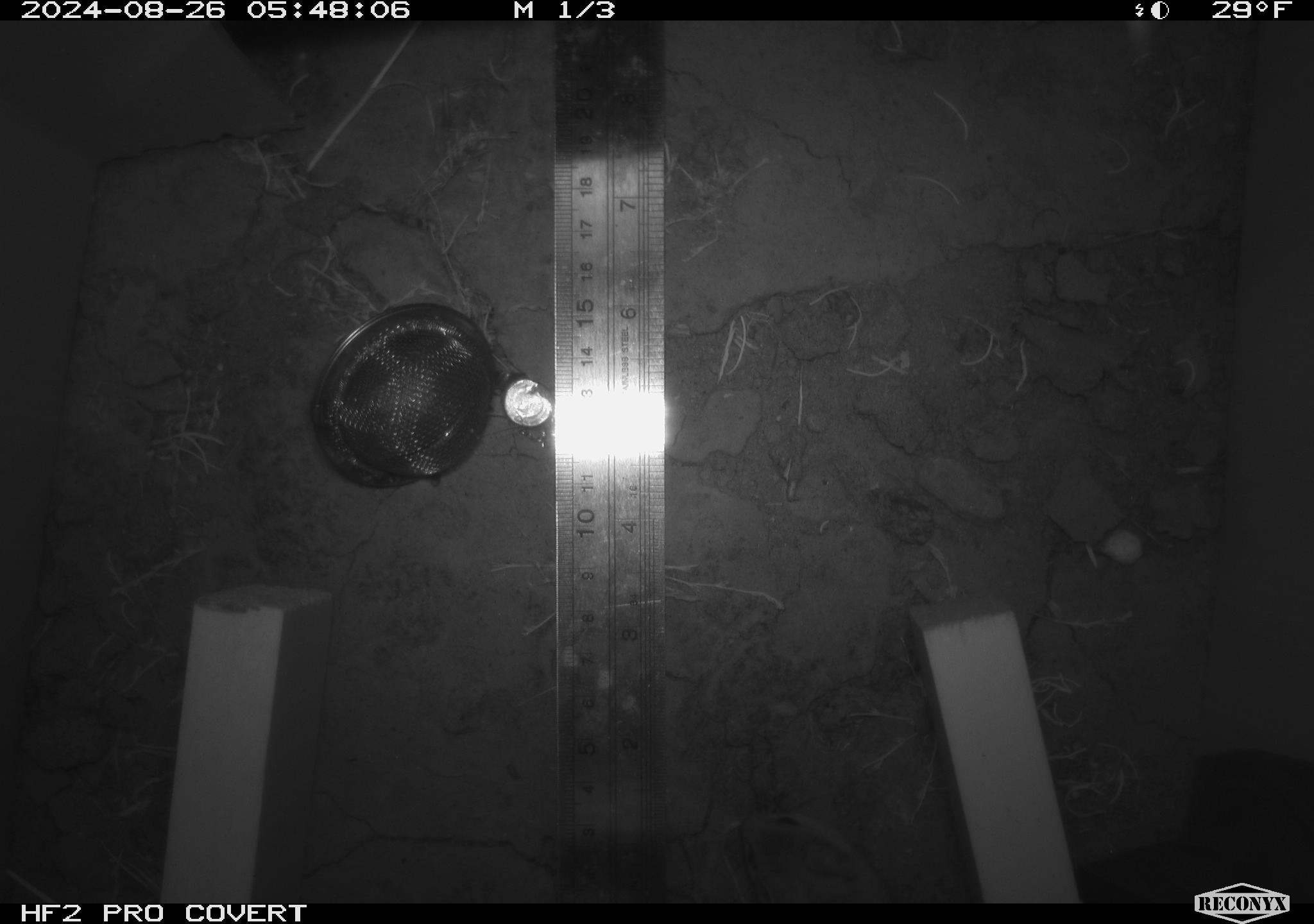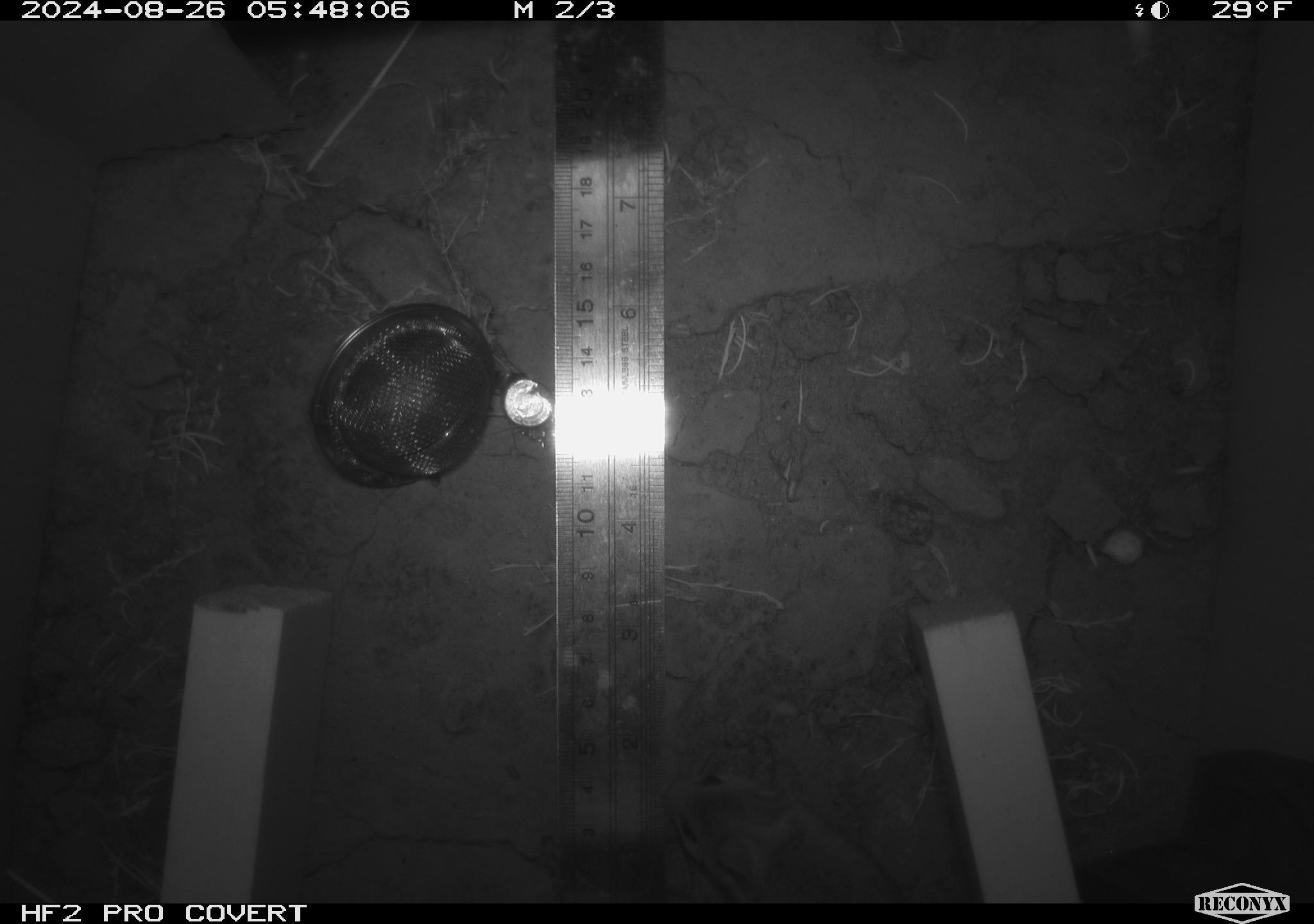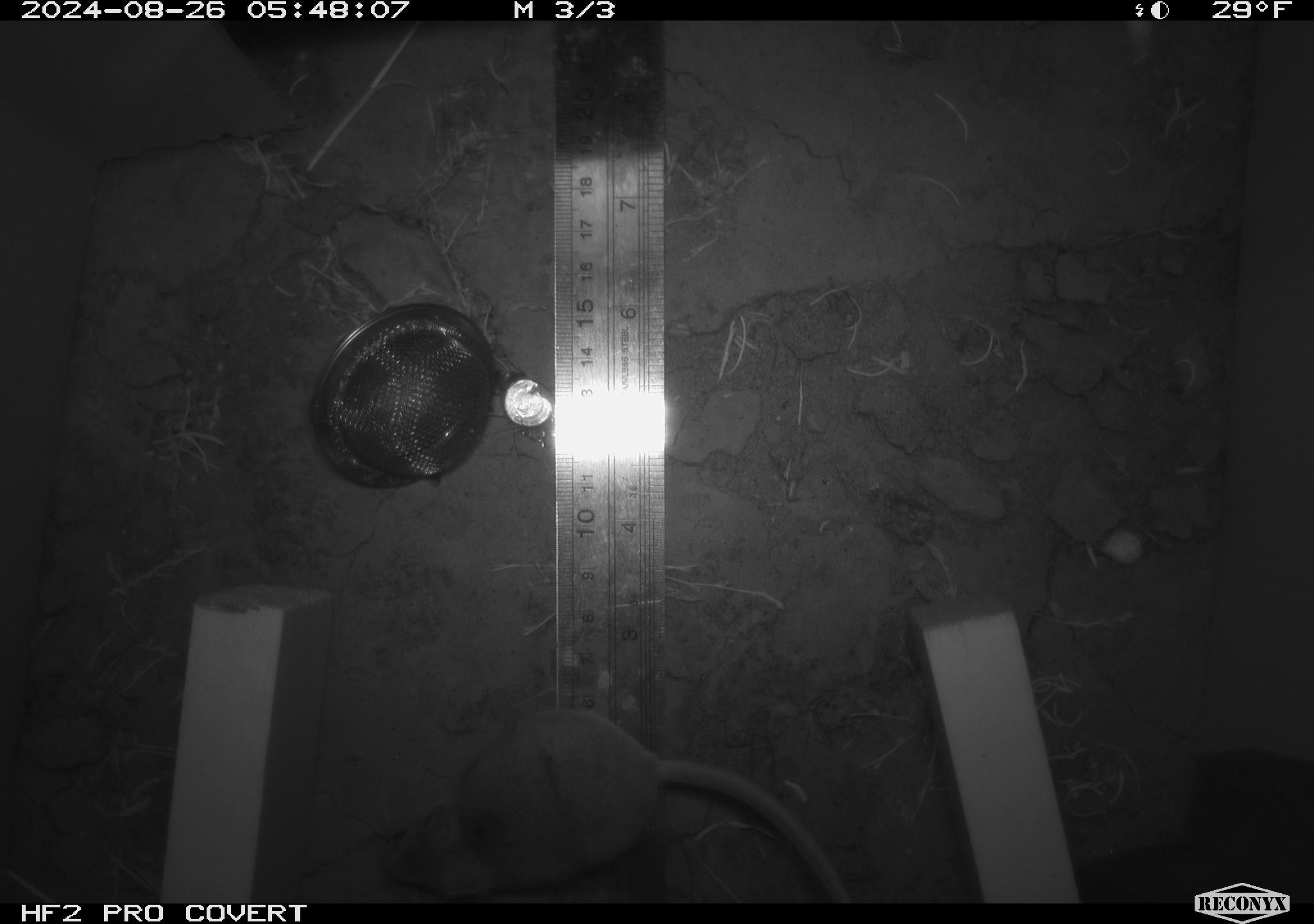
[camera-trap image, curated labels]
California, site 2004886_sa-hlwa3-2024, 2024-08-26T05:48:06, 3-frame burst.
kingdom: Animalia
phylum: Chordata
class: Mammalia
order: Rodentia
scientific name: Rodentia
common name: mouse species